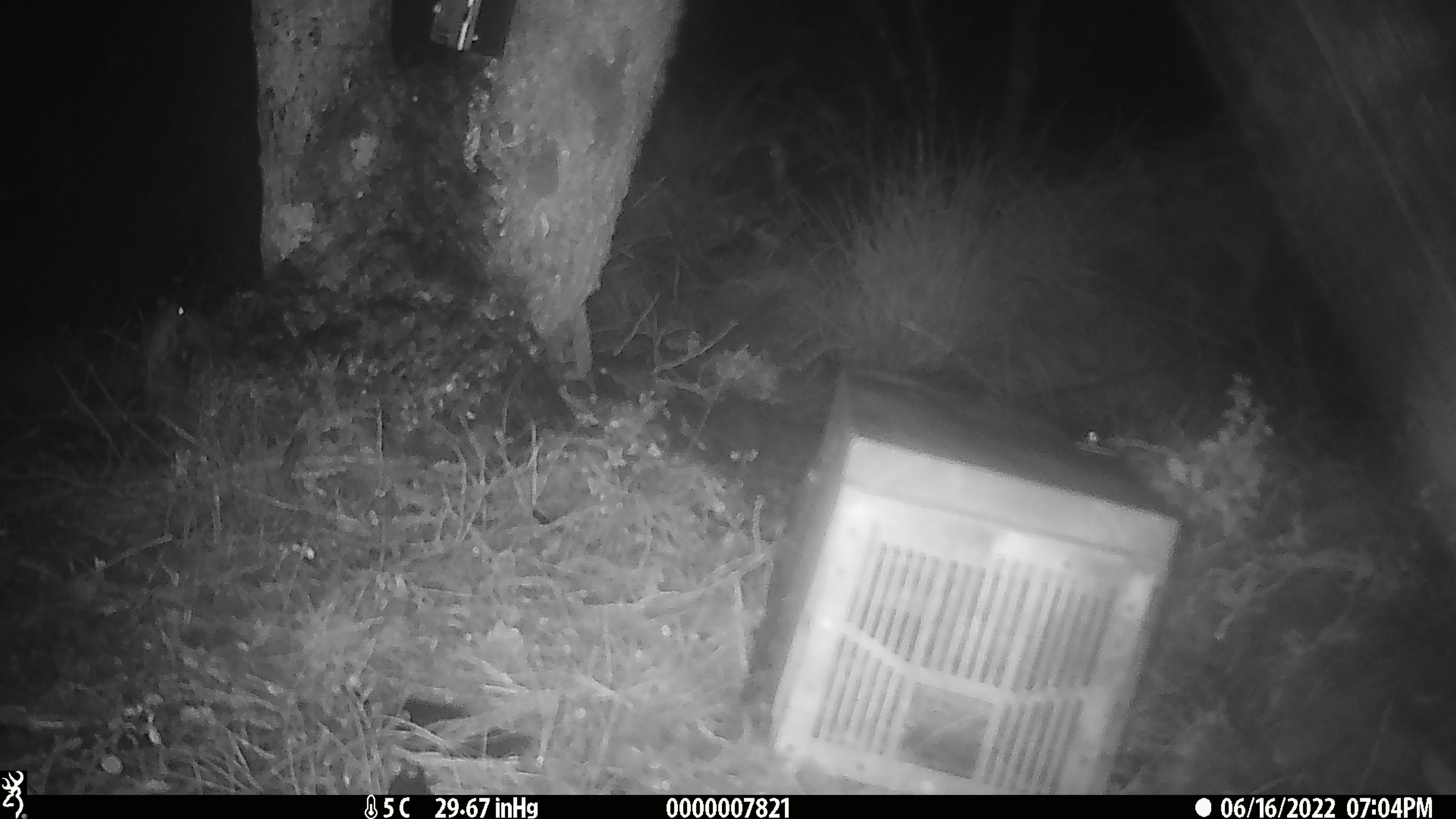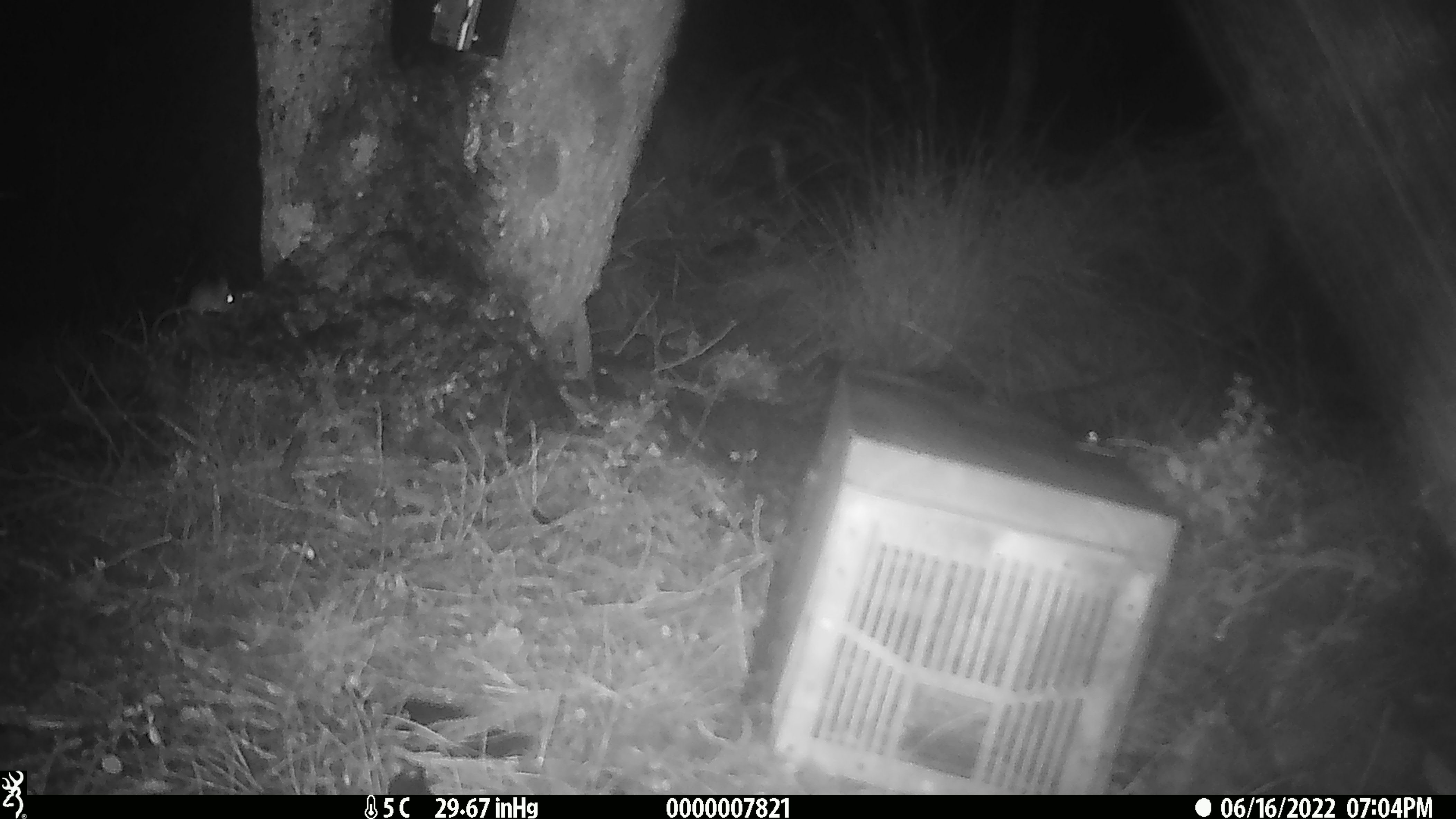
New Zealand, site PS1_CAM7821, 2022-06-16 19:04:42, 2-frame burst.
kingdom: Animalia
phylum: Chordata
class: Mammalia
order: Rodentia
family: Muridae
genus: Mus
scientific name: Mus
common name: mouse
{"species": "mouse (Mus)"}